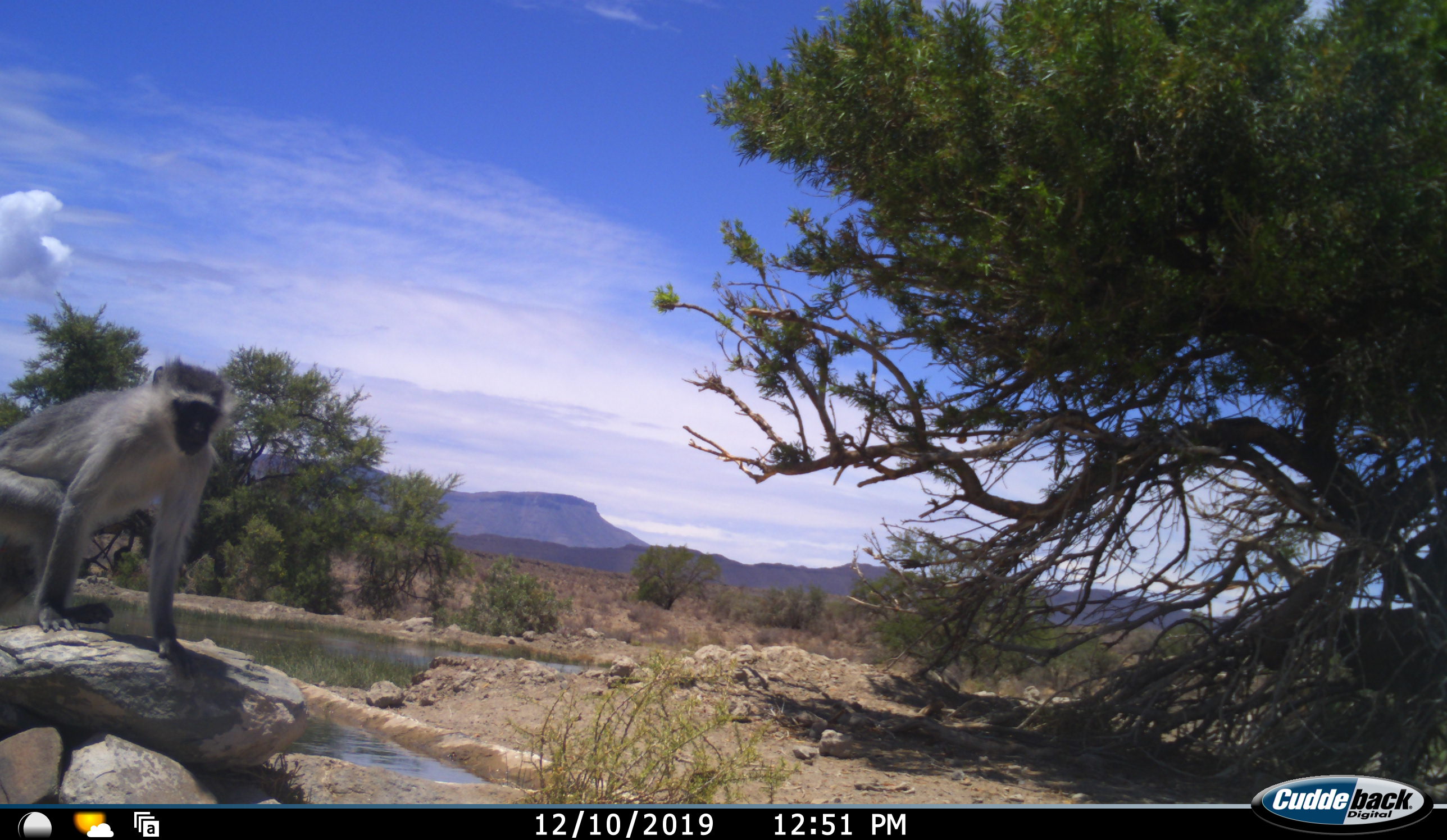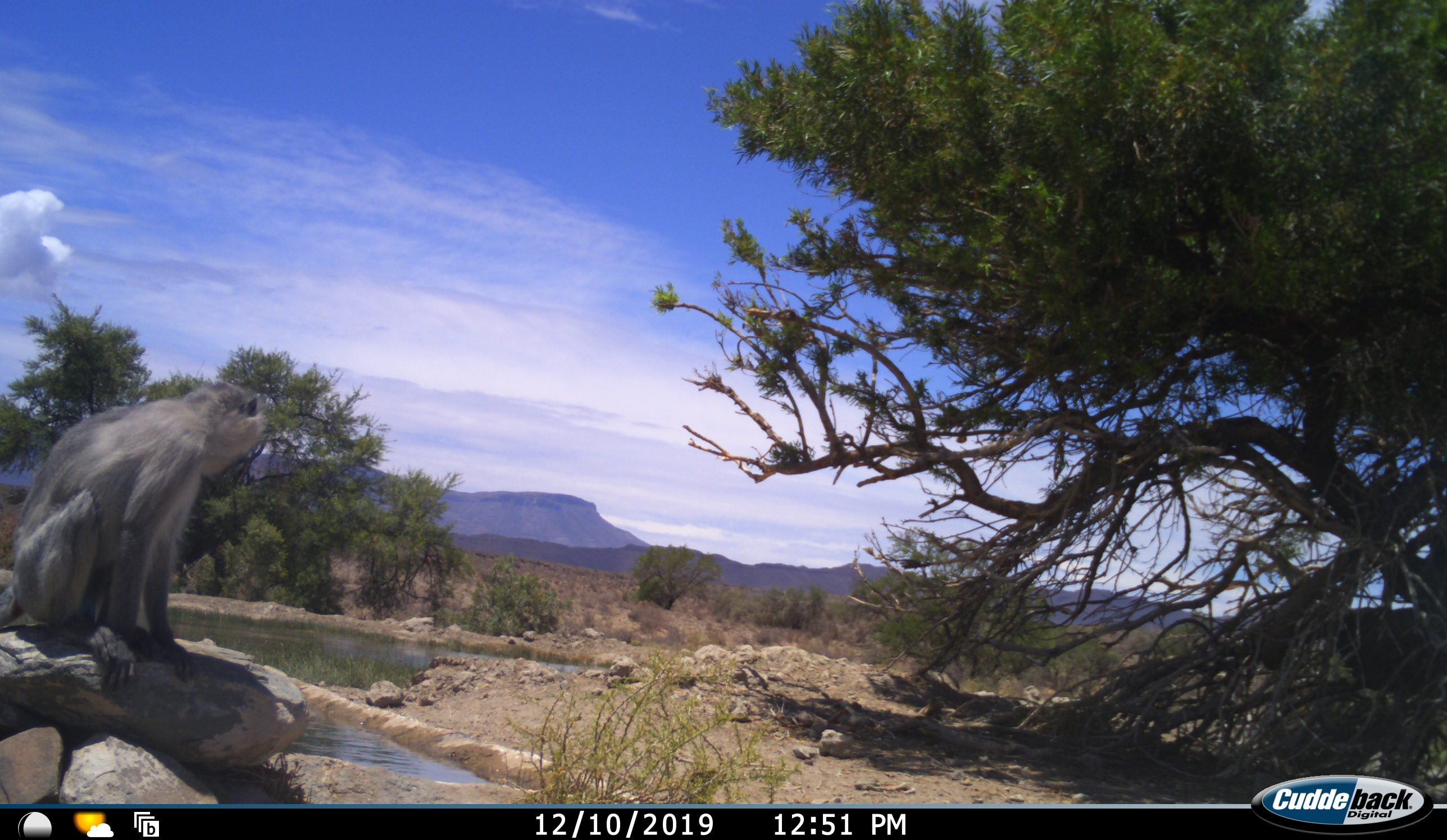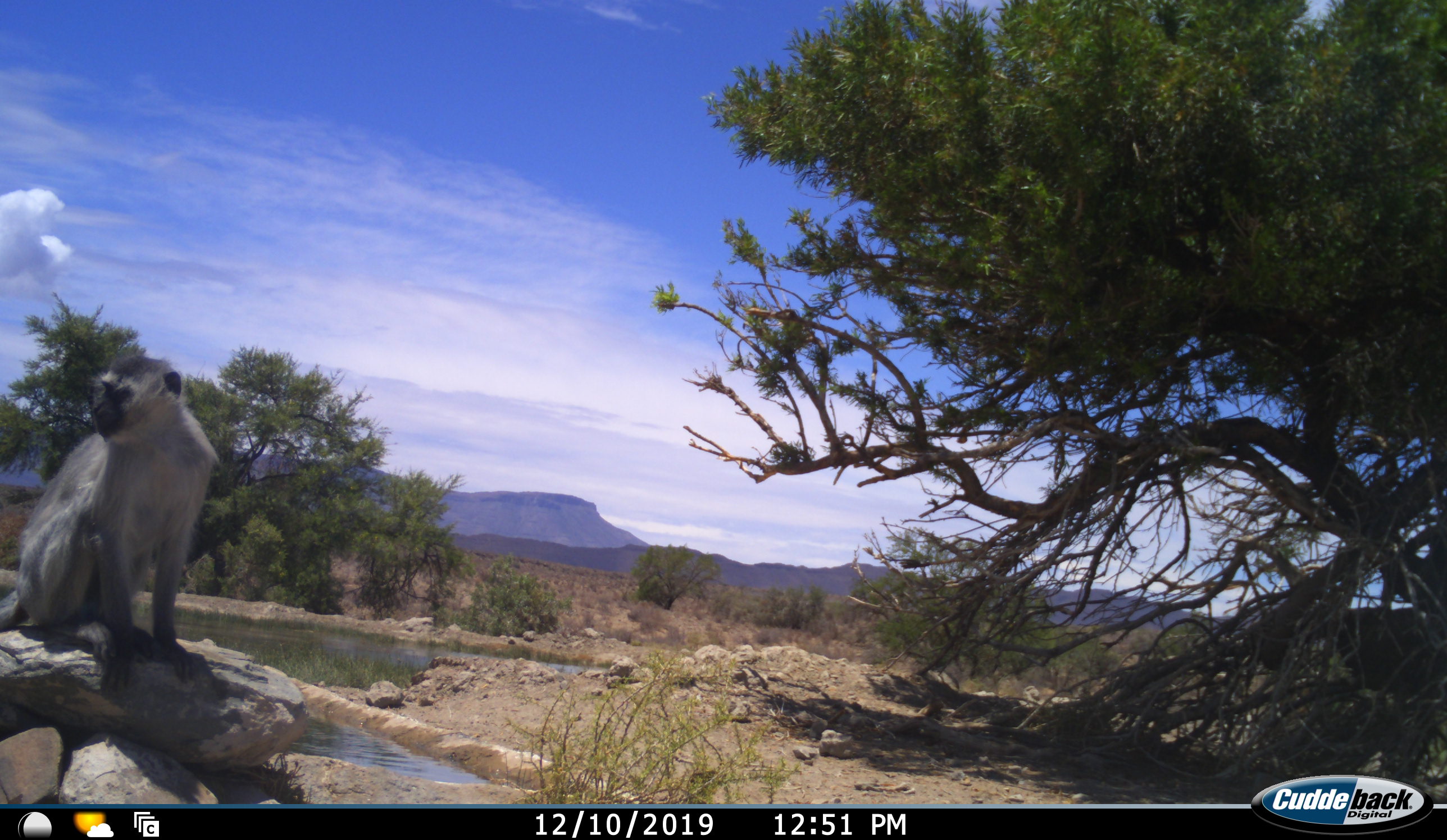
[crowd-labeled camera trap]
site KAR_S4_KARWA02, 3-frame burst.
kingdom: Animalia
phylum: Chordata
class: Mammalia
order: Primates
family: Cercopithecidae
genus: Chlorocebus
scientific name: Chlorocebus pygerythrus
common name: vervet monkey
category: monkeyvervet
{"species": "monkeyvervet (vervet monkey) (Chlorocebus pygerythrus)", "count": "1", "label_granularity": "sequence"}